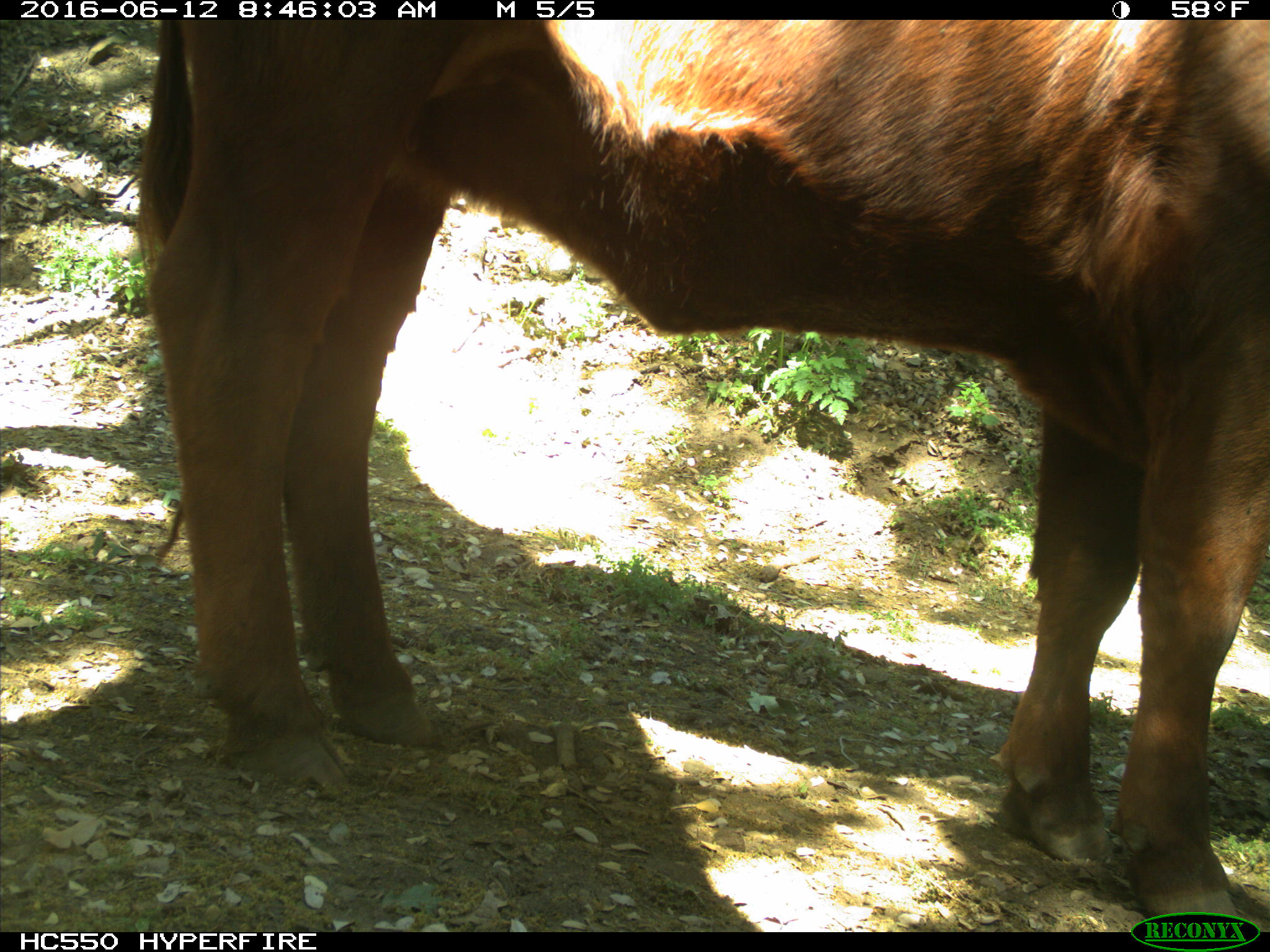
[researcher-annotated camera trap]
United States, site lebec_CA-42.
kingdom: Animalia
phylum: Chordata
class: Mammalia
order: Artiodactyla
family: Bovidae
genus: Bos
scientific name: Bos taurus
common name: domestic cow